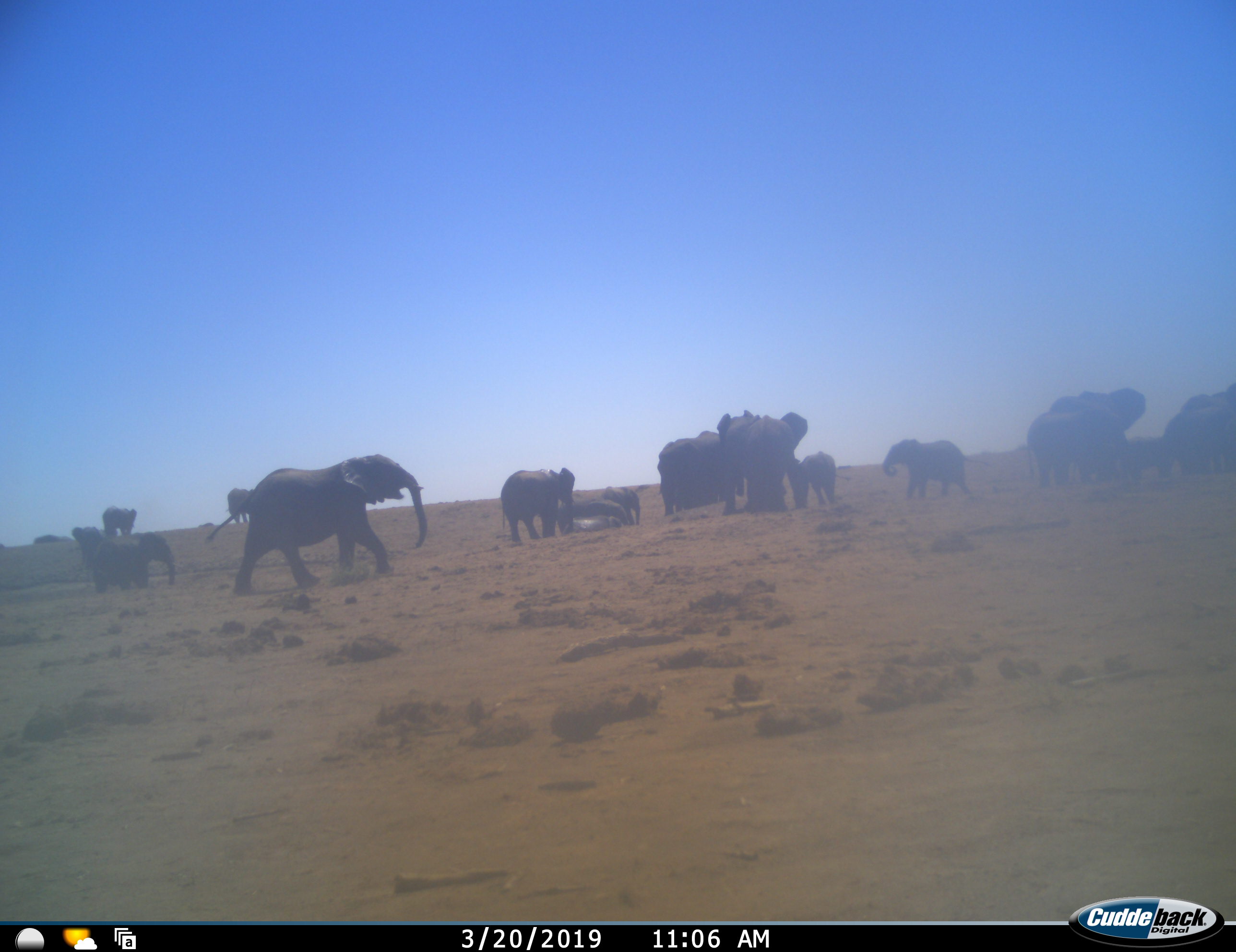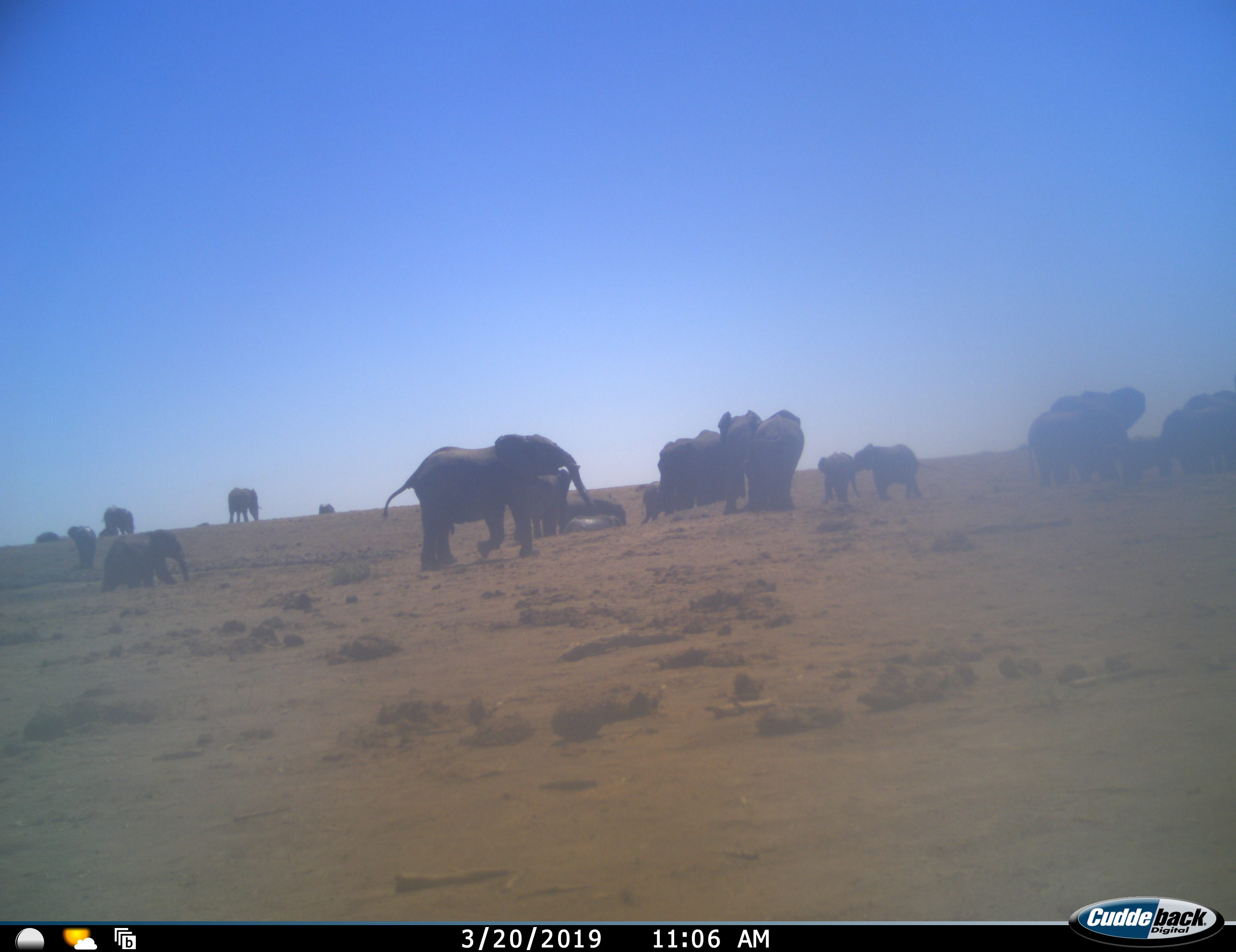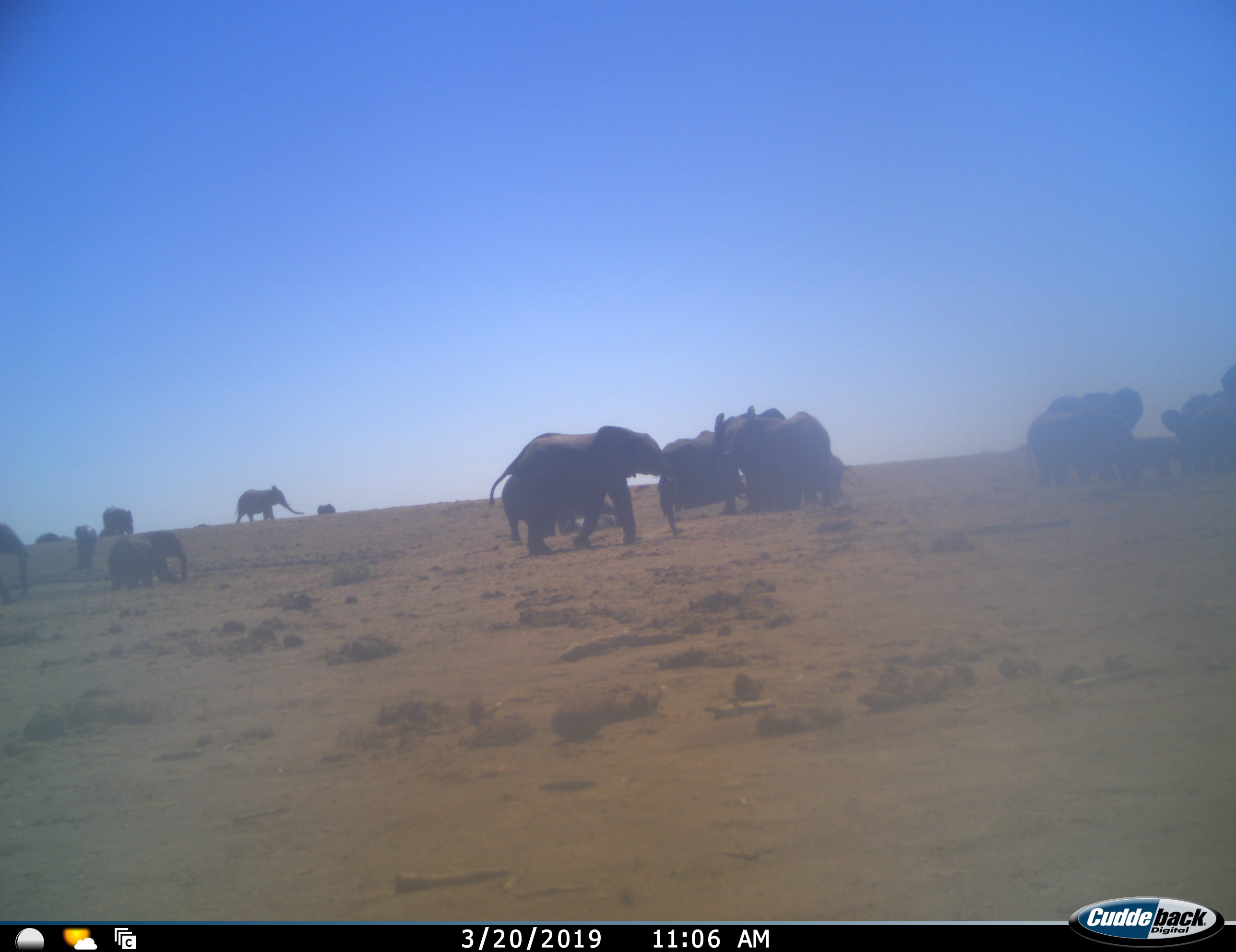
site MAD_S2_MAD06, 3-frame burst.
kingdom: Animalia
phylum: Chordata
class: Mammalia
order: Proboscidea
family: Elephantidae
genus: Loxodonta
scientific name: Loxodonta africana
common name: african bush elephant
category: elephant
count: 11-50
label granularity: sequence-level